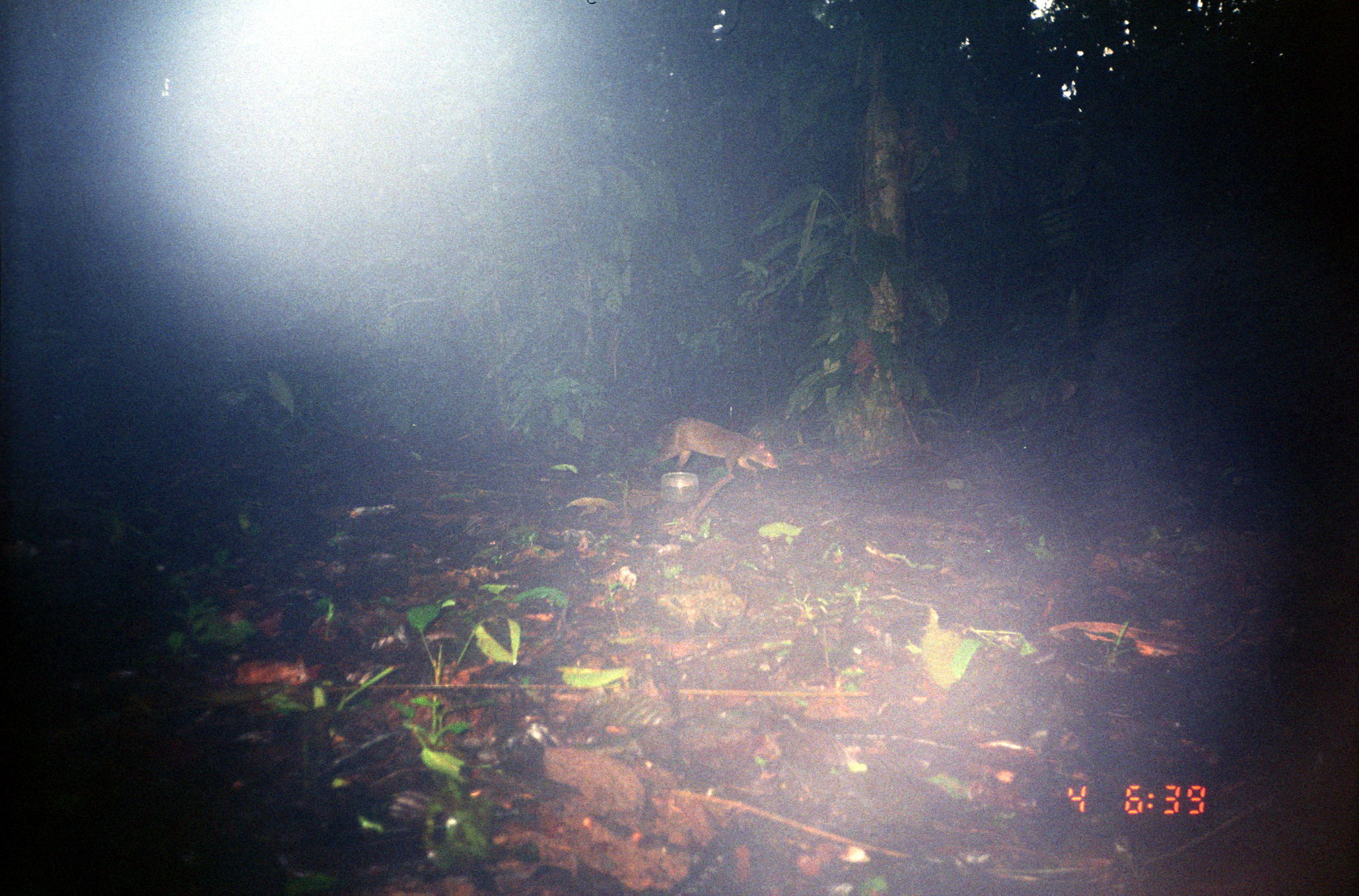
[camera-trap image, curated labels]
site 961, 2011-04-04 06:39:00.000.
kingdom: Animalia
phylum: Chordata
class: Mammalia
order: Rodentia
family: Dasyproctidae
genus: Dasyprocta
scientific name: Dasyprocta punctata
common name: central american agouti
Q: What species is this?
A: Dasyprocta punctata (central american agouti).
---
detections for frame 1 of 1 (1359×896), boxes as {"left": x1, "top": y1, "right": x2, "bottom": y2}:
dasyprocta punctata: {"left": 647, "top": 415, "right": 779, "bottom": 474}